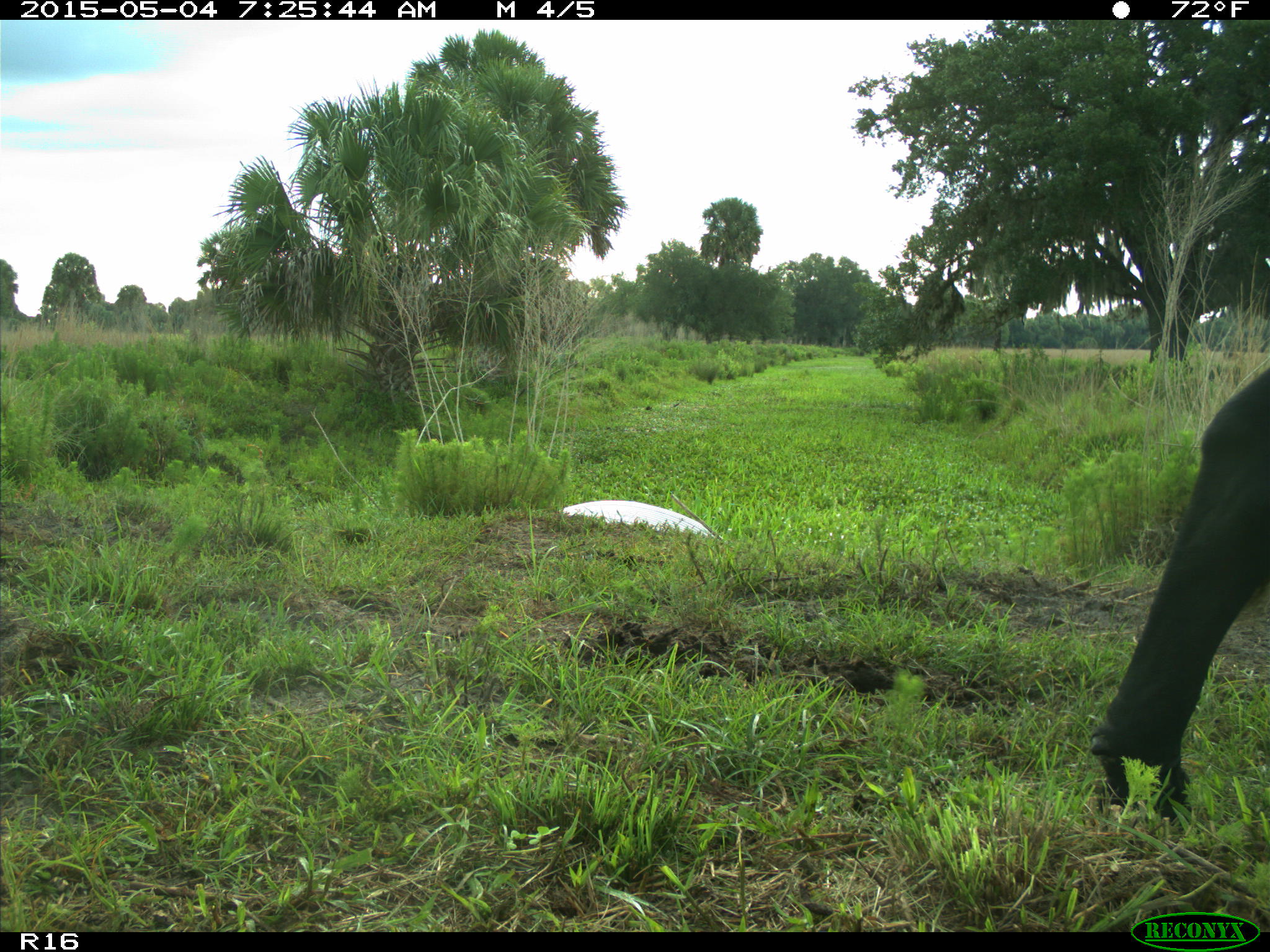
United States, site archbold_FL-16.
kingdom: Animalia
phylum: Chordata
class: Mammalia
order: Artiodactyla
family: Bovidae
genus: Bos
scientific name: Bos taurus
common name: domestic cow